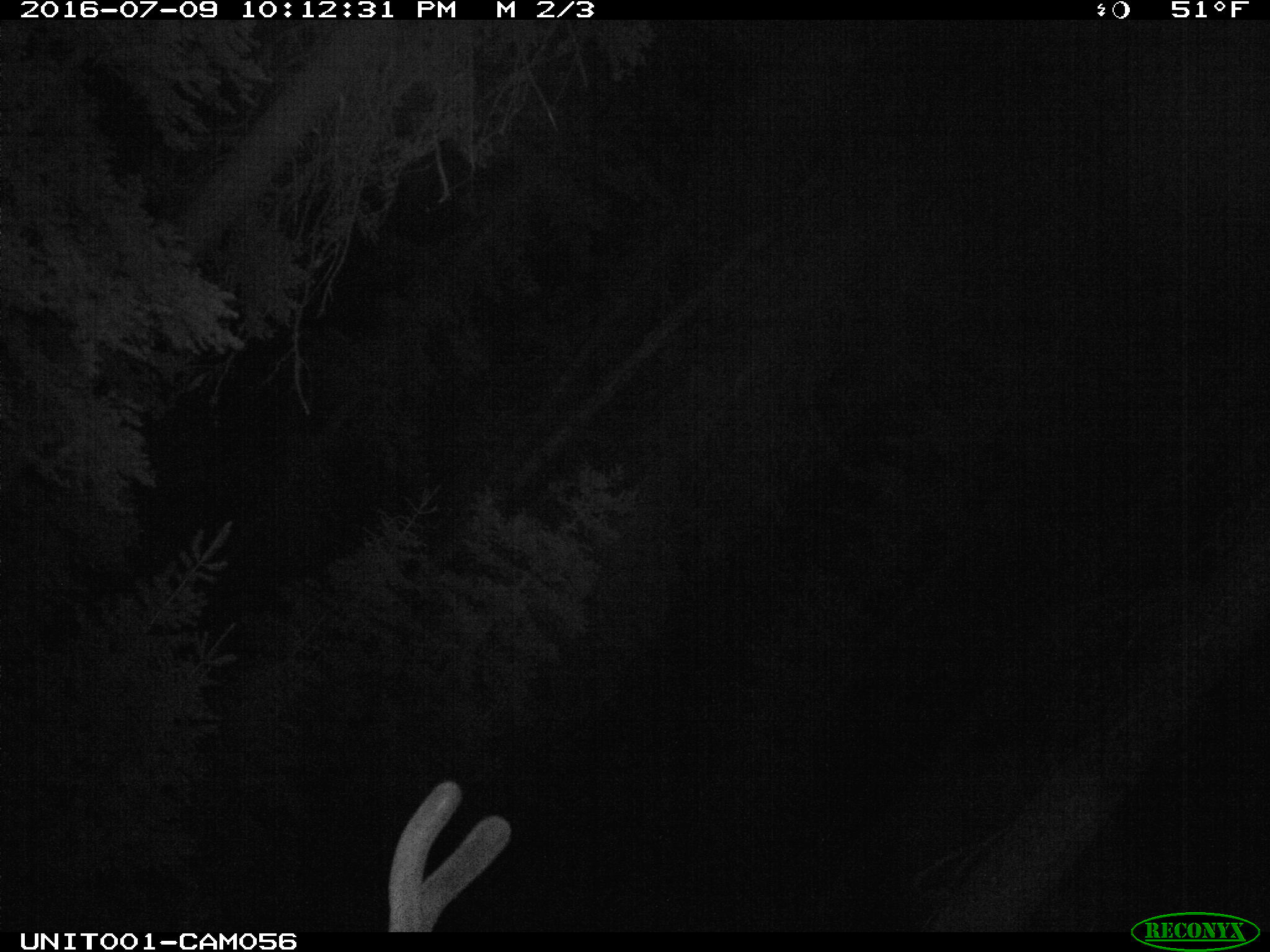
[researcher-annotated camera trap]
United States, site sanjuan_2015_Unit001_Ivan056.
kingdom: Animalia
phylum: Chordata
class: Mammalia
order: Artiodactyla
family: Cervidae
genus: Cervus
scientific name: Cervus elaphus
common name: red deer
Cervus elaphus (red deer).